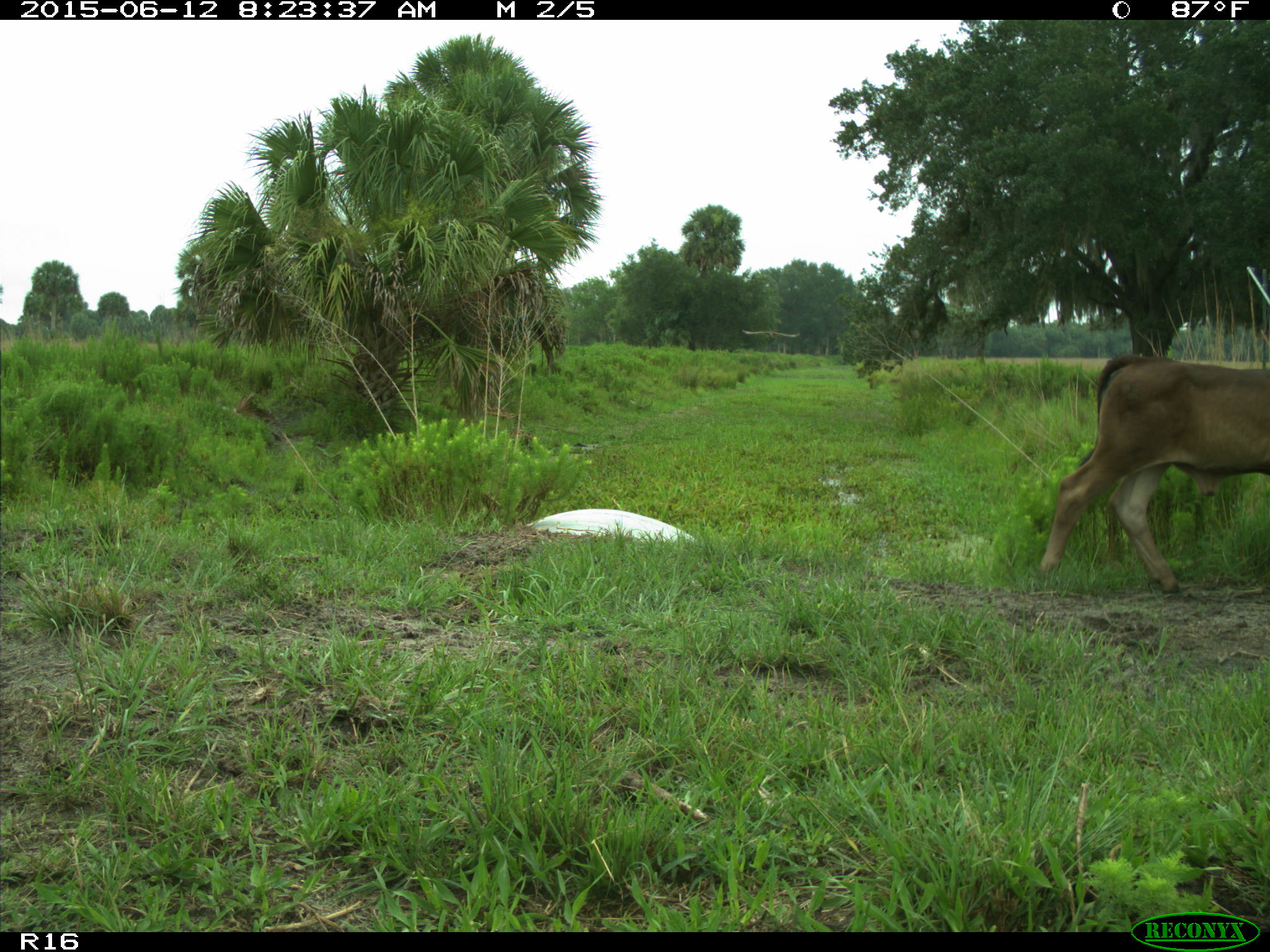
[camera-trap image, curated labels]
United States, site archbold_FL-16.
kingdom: Animalia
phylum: Chordata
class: Mammalia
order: Artiodactyla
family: Bovidae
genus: Bos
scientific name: Bos taurus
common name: domestic cow